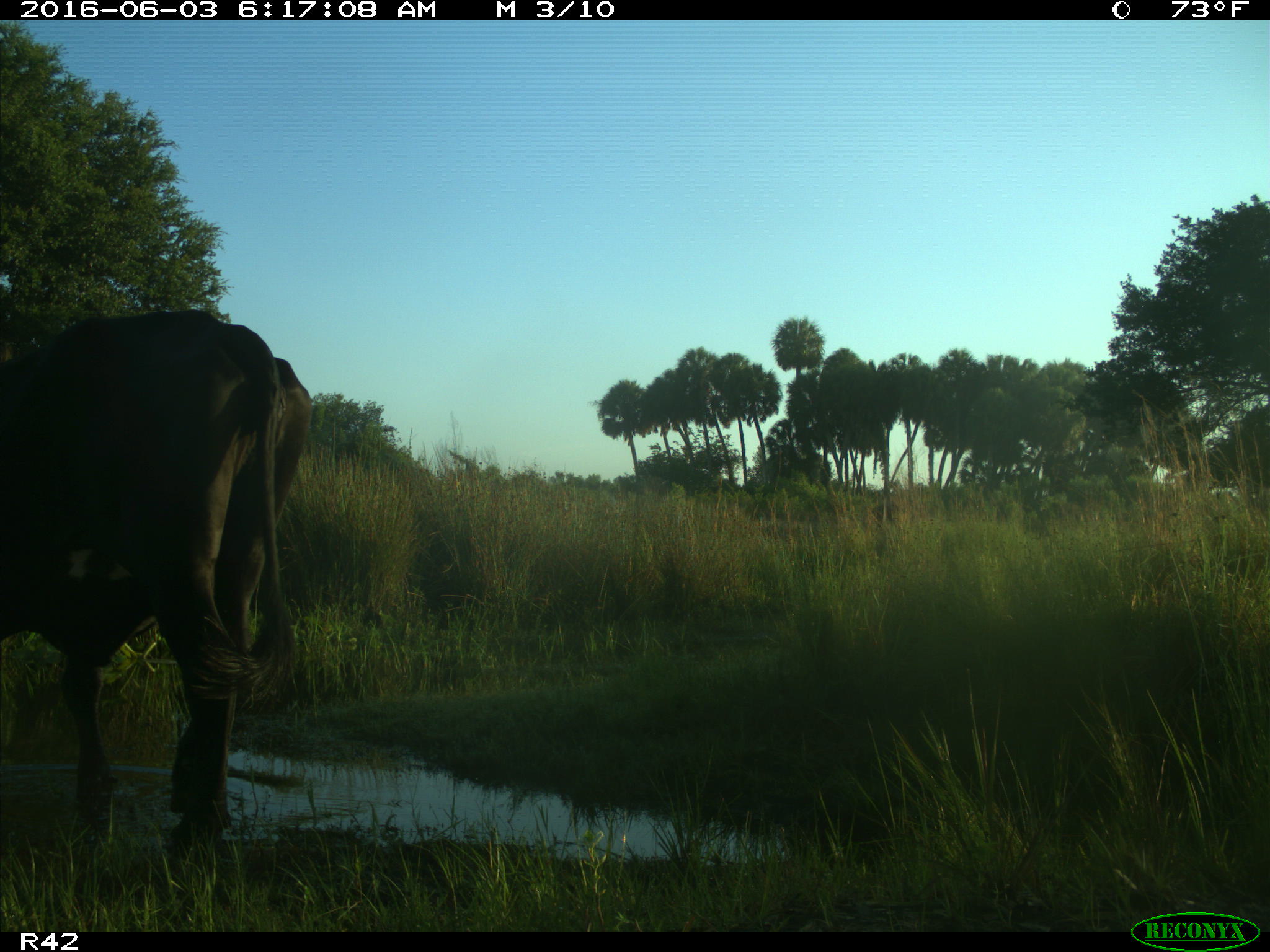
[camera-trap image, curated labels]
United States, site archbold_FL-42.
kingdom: Animalia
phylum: Chordata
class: Mammalia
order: Artiodactyla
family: Bovidae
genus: Bos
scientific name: Bos taurus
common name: domestic cow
Bos taurus (domestic cow).